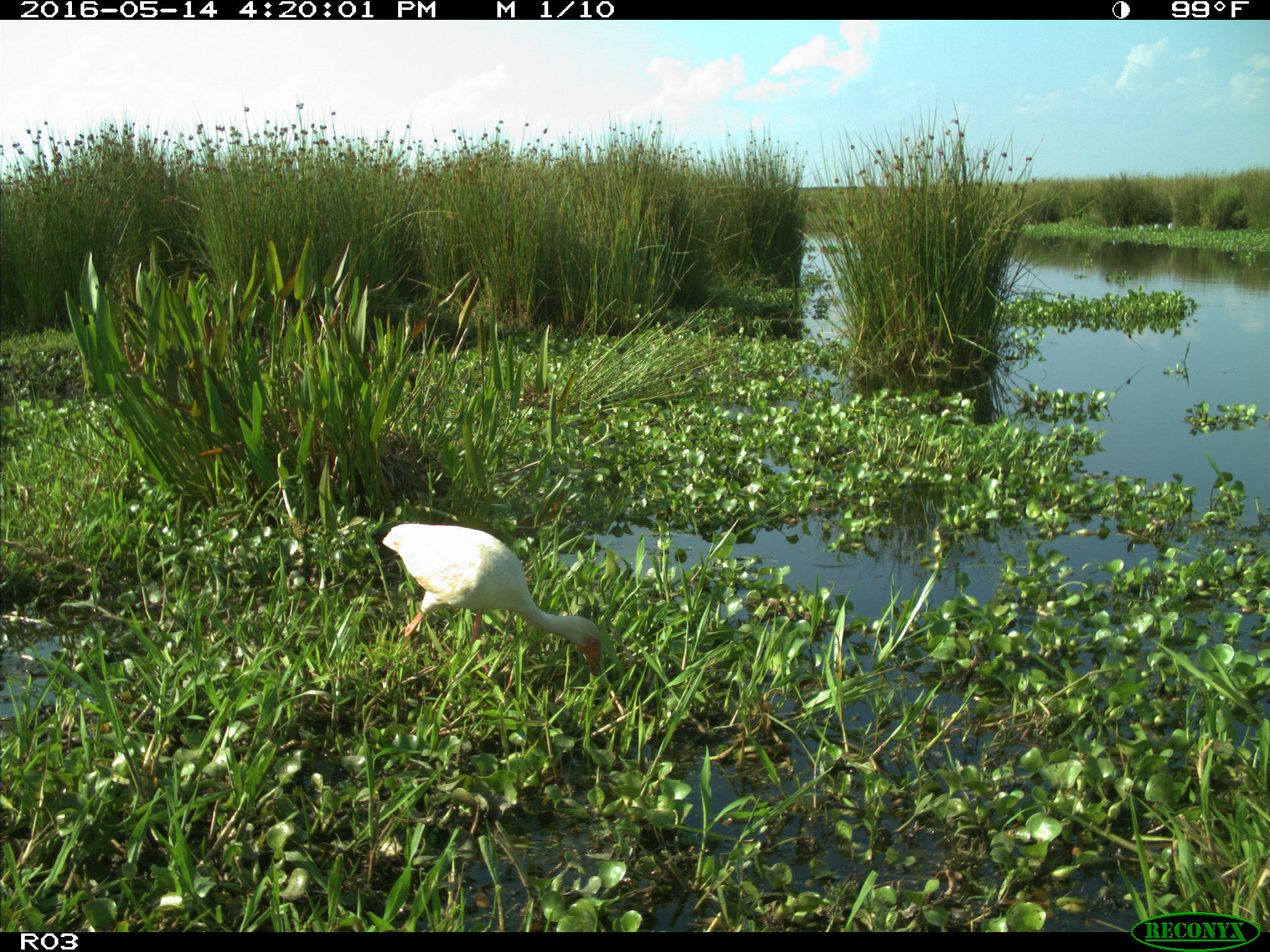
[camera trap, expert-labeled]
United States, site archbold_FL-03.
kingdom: Animalia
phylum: Chordata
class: Aves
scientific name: Aves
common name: birds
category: unidentified bird